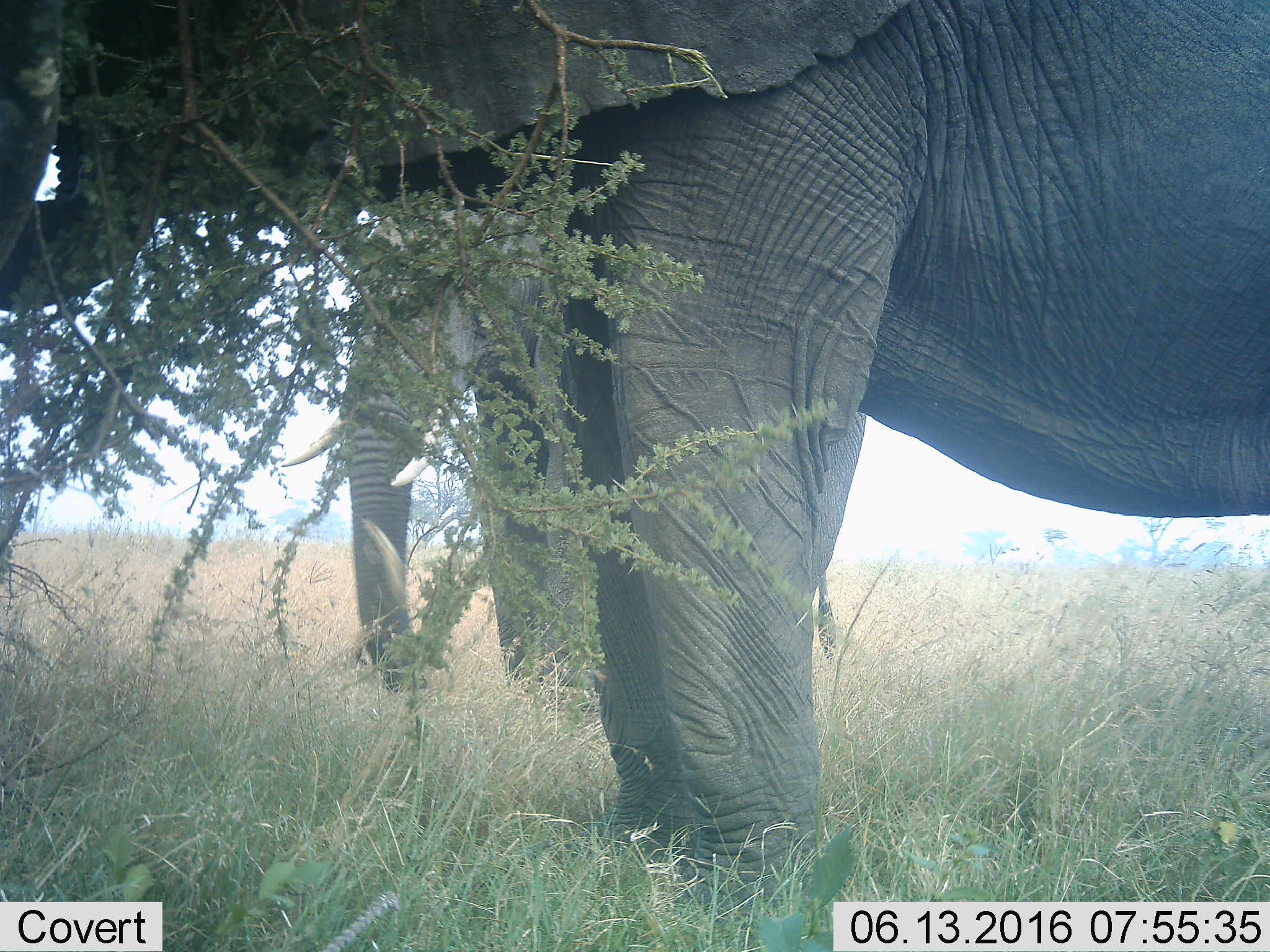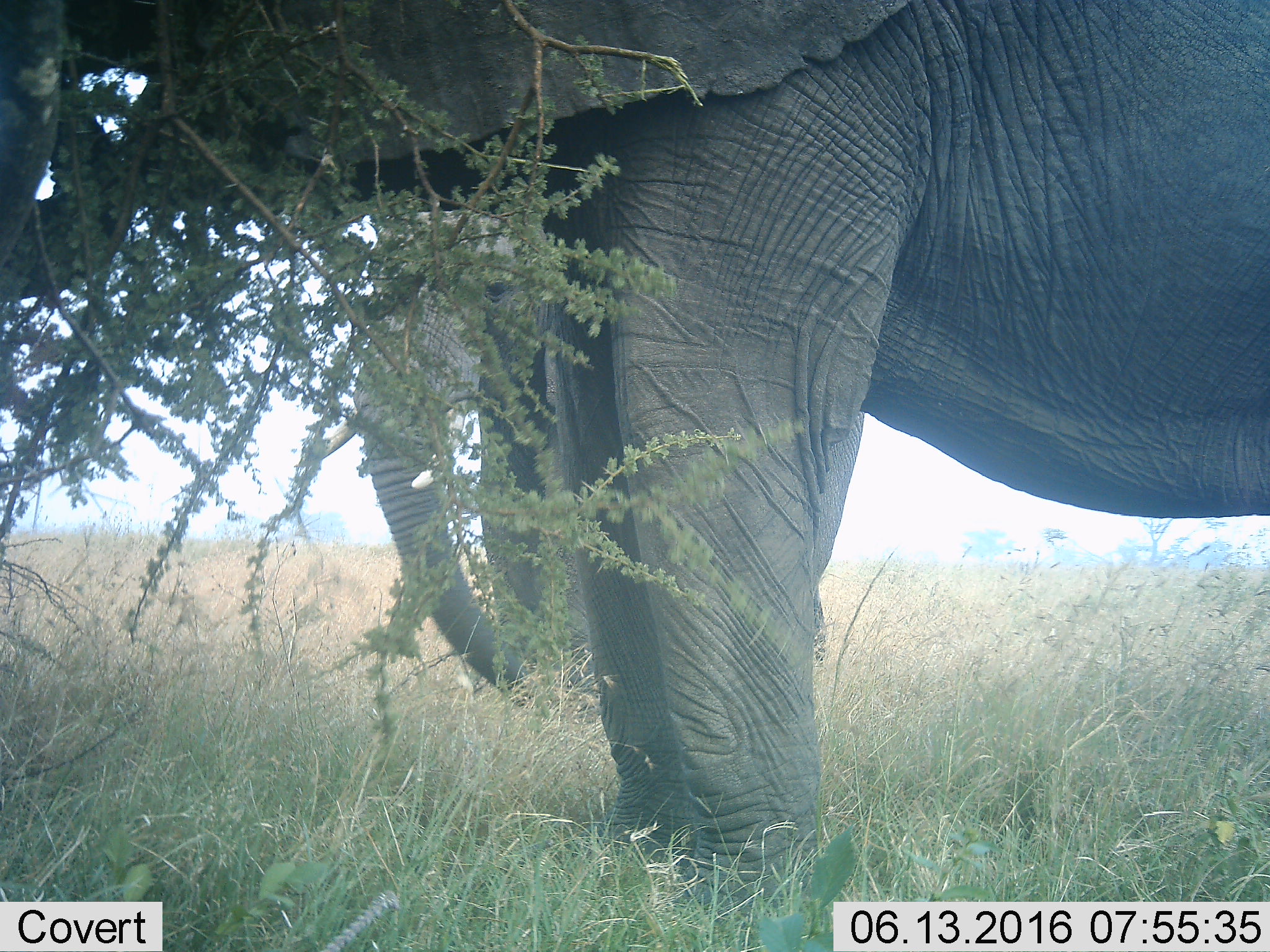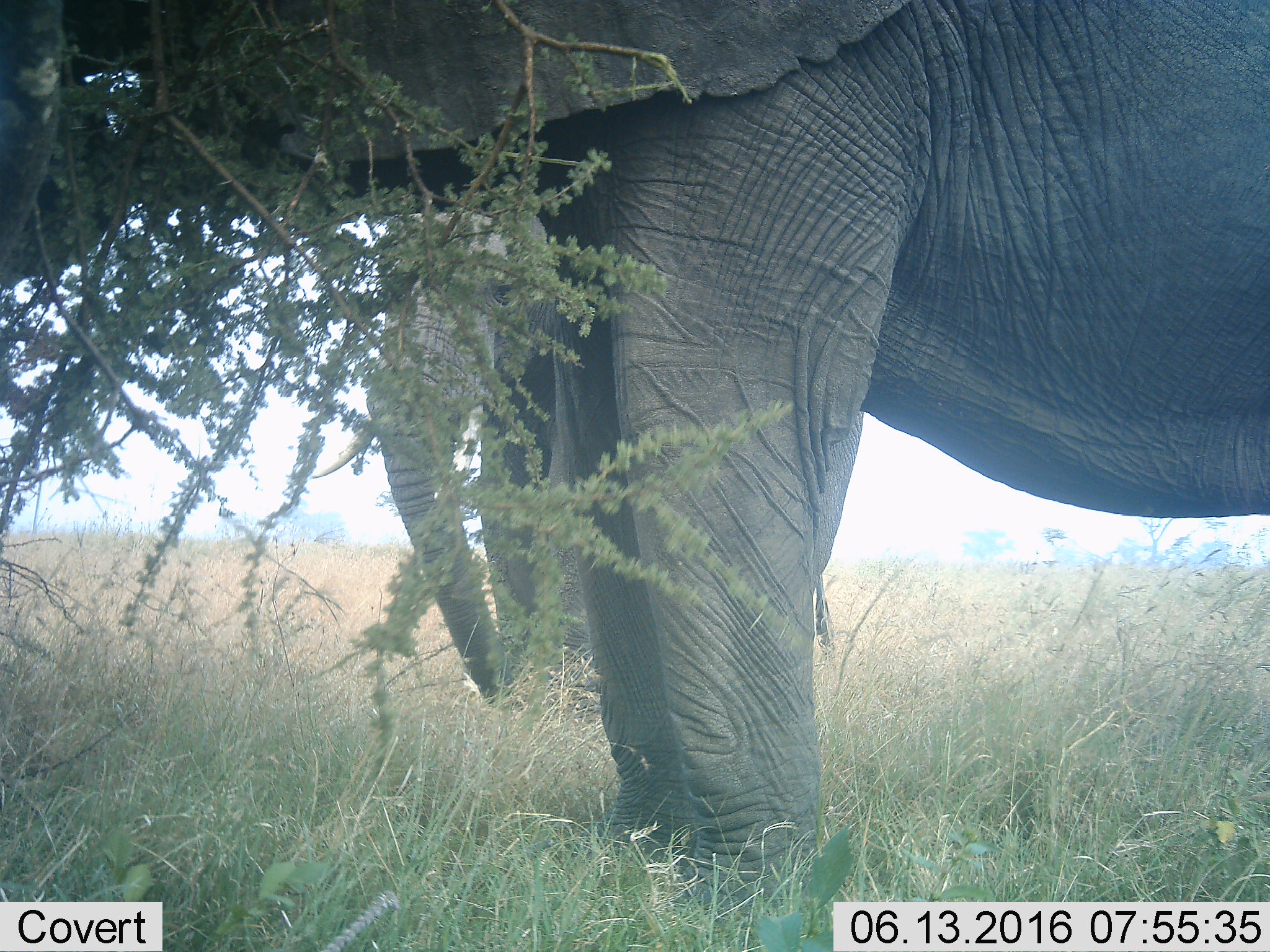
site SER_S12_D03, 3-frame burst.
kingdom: Animalia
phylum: Chordata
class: Mammalia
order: Proboscidea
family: Elephantidae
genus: Loxodonta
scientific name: Loxodonta africana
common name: african bush elephant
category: elephant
Elephant (african bush elephant) (Loxodonta africana), count 2. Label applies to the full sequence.